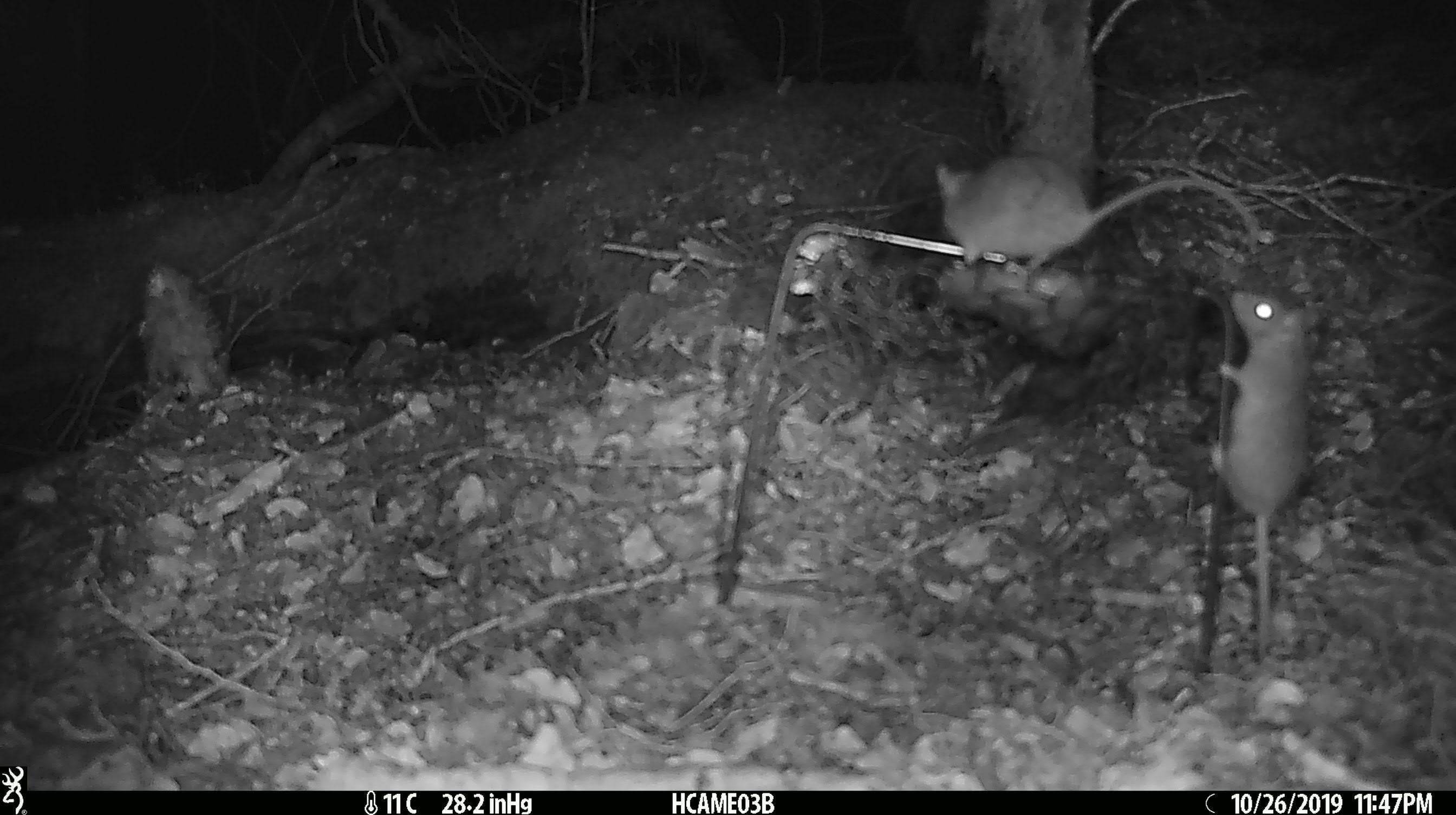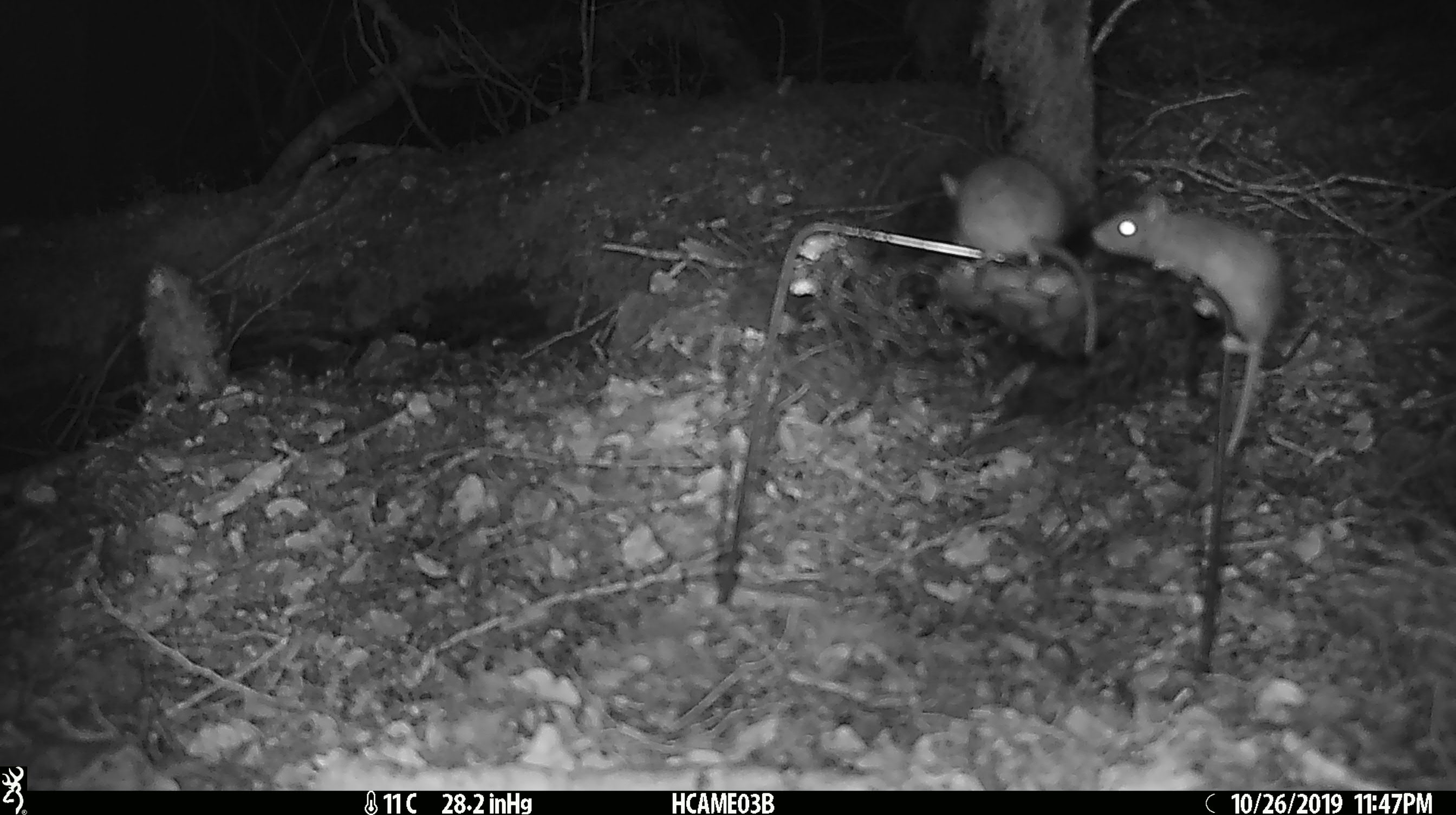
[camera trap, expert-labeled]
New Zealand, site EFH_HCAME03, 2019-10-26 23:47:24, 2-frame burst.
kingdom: Animalia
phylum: Chordata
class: Mammalia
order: Rodentia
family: Muridae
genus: Mus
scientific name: Mus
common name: mouse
Mouse (Mus).